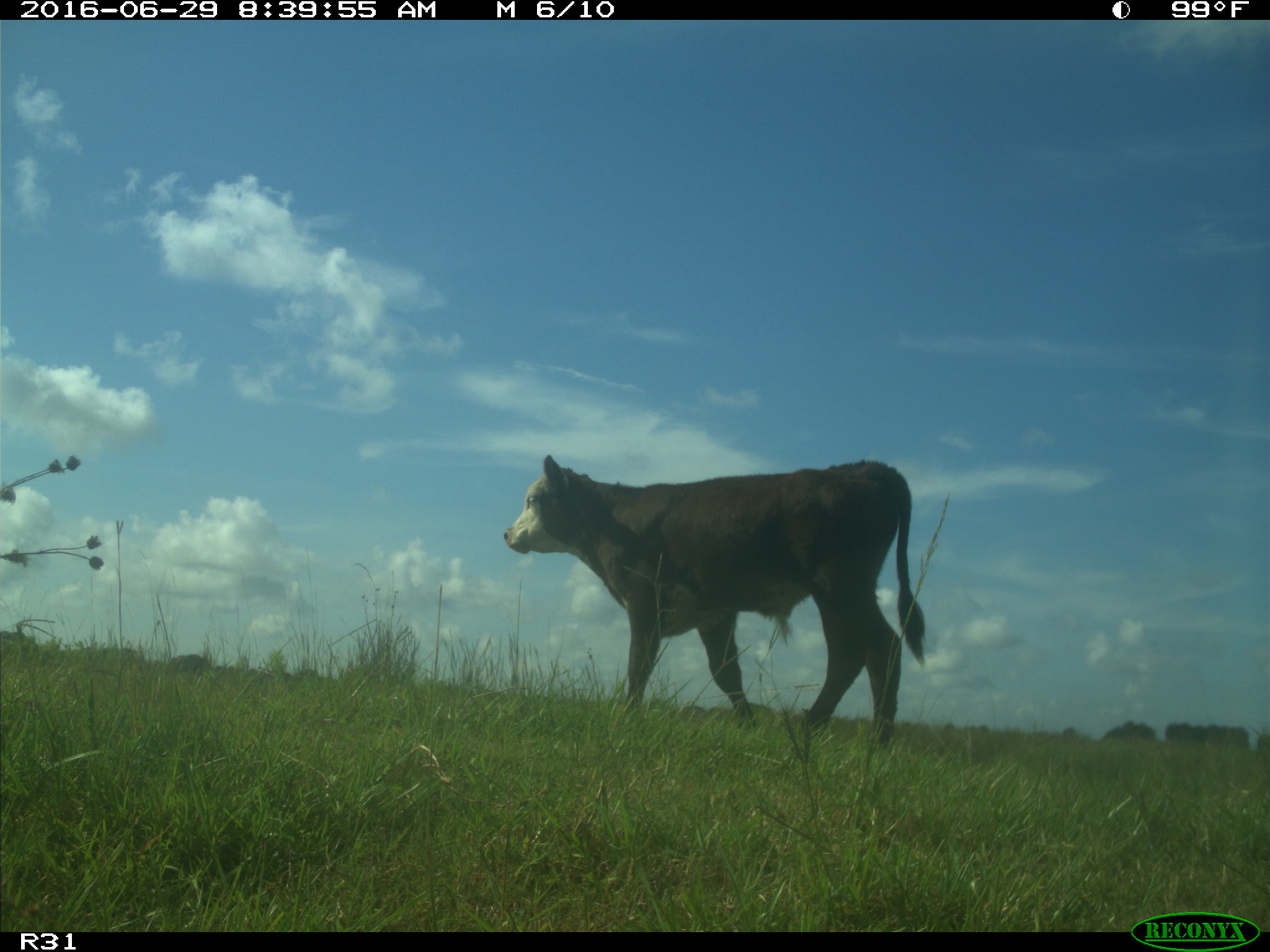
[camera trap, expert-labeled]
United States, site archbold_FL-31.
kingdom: Animalia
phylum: Chordata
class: Mammalia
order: Artiodactyla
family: Bovidae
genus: Bos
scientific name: Bos taurus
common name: domestic cow